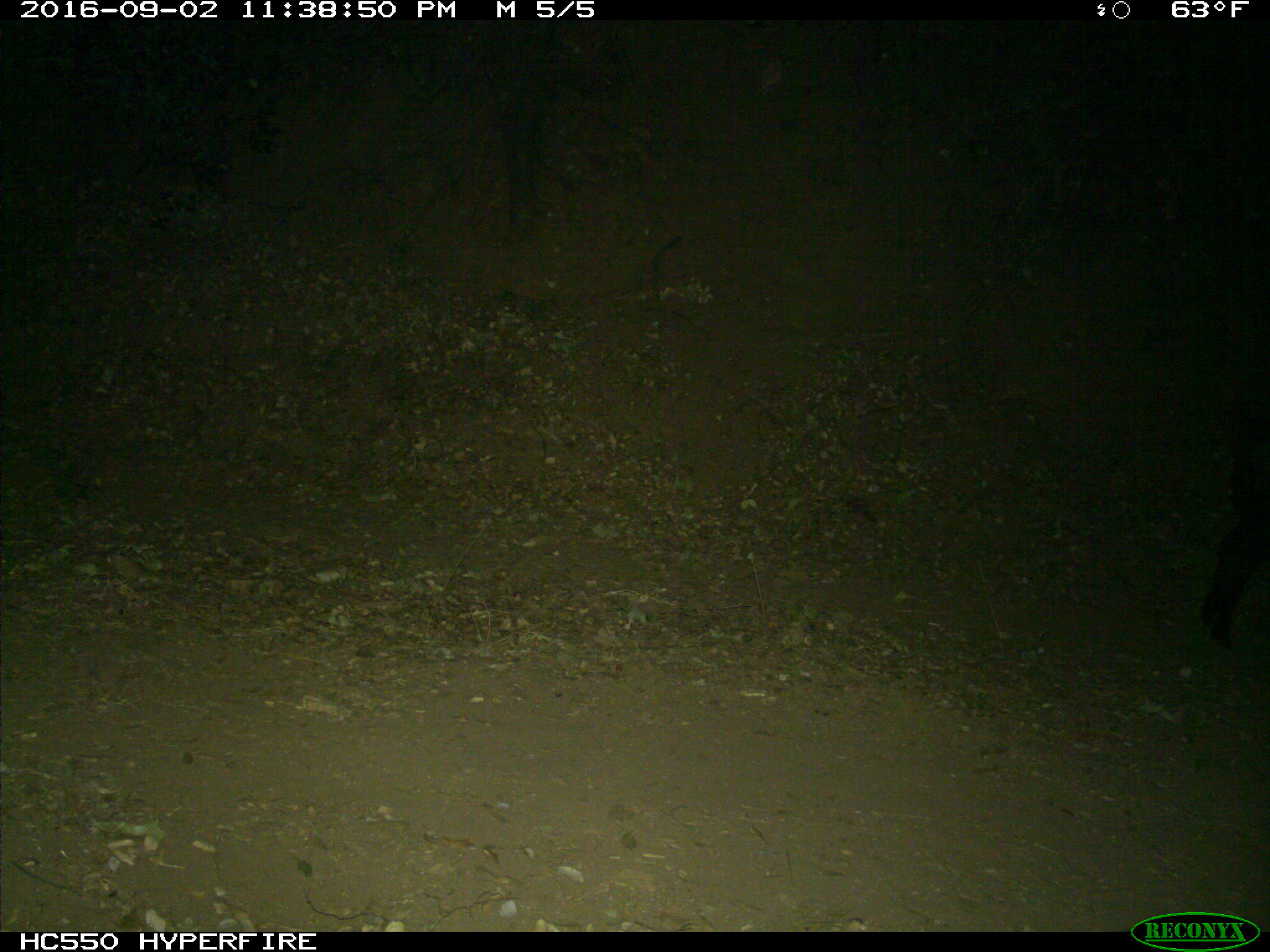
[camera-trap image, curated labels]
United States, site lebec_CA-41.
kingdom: Animalia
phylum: Chordata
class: Mammalia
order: Artiodactyla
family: Suidae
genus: Sus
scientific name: Sus scrofa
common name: wild boar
Sus scrofa (wild boar).